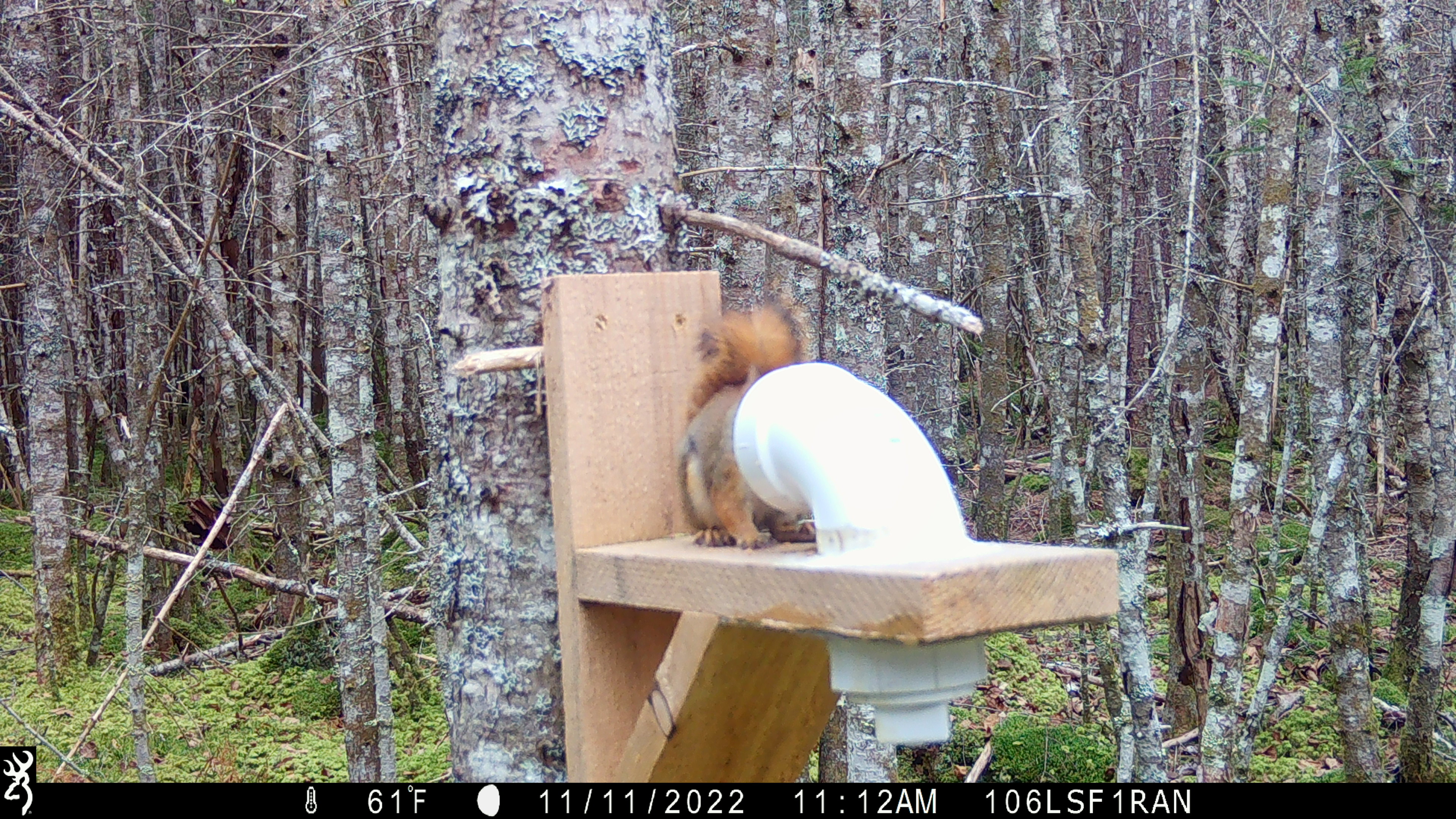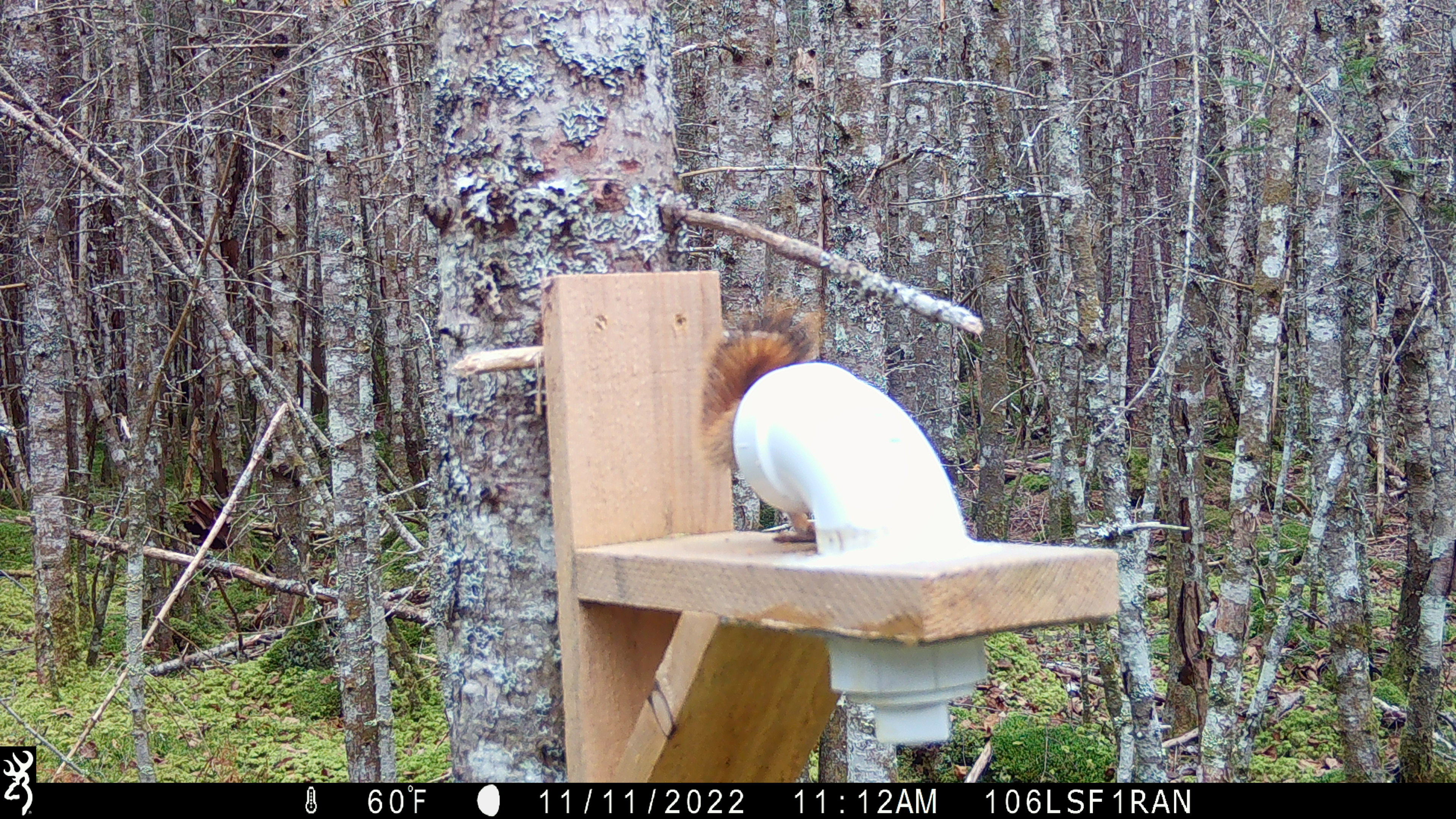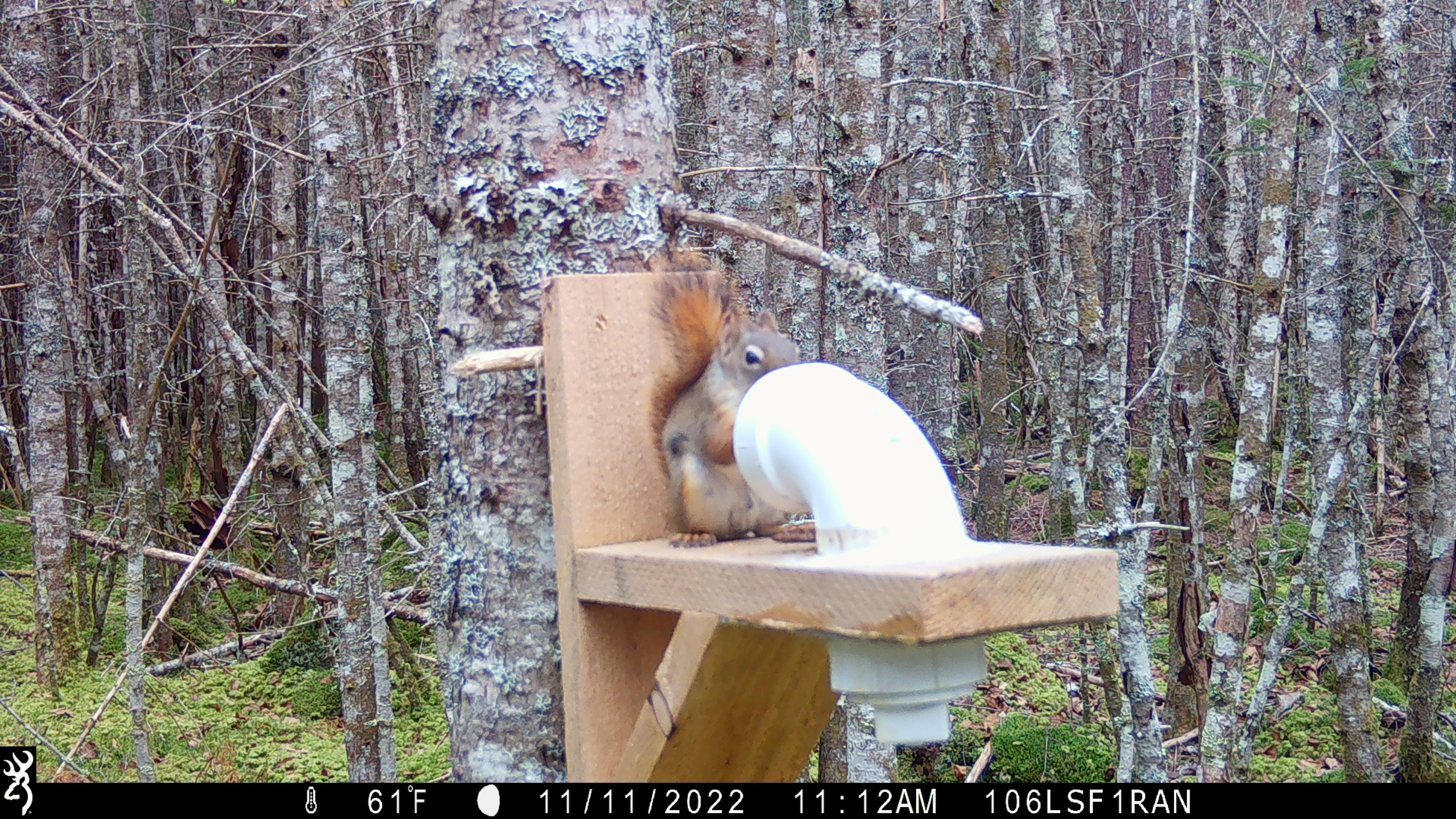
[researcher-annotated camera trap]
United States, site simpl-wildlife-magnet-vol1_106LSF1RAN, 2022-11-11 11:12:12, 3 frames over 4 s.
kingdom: Animalia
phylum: Chordata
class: Mammalia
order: Rodentia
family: Sciuridae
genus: Tamiasciurus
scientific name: Tamiasciurus hudsonicus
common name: red squirrel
Red squirrel (Tamiasciurus hudsonicus).